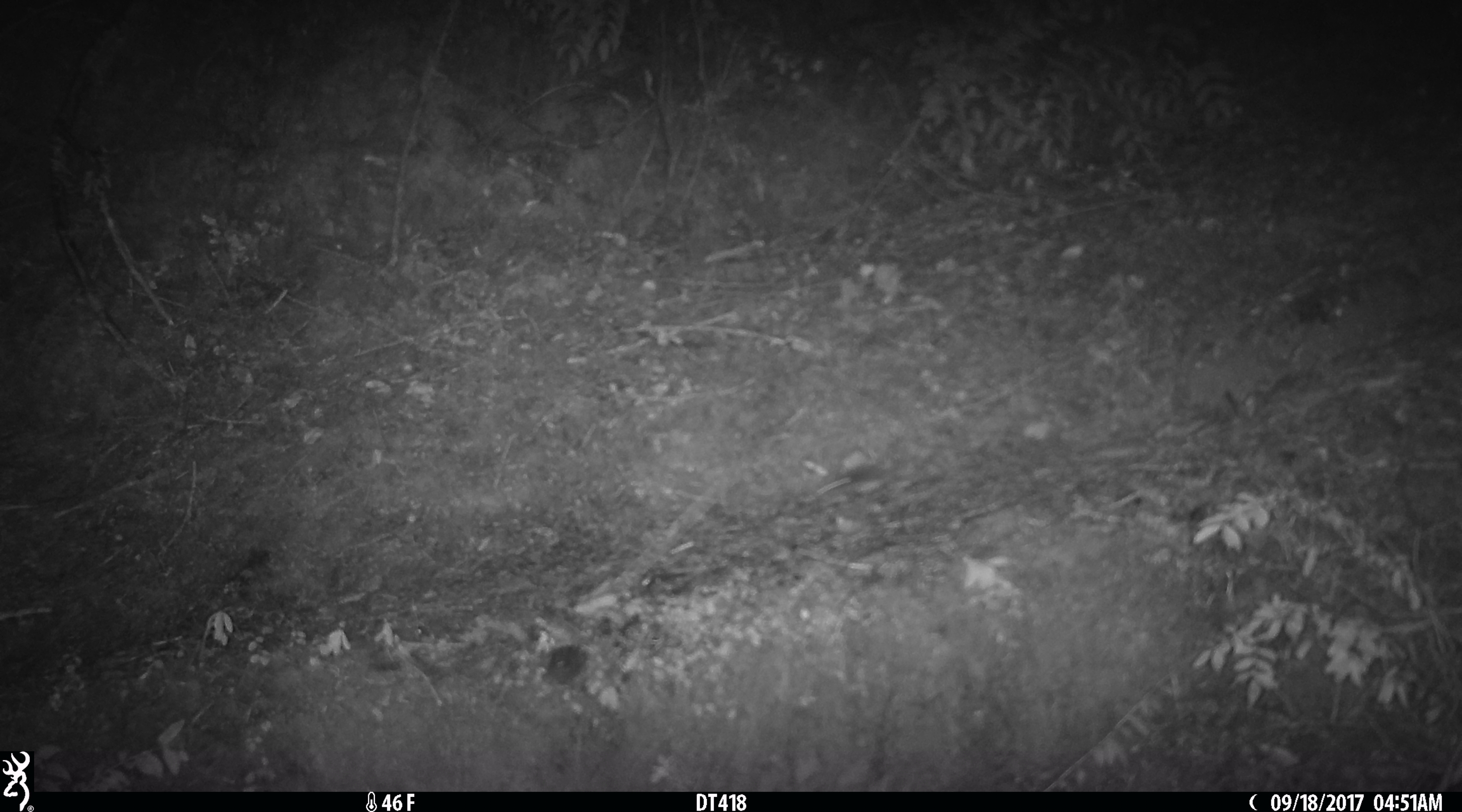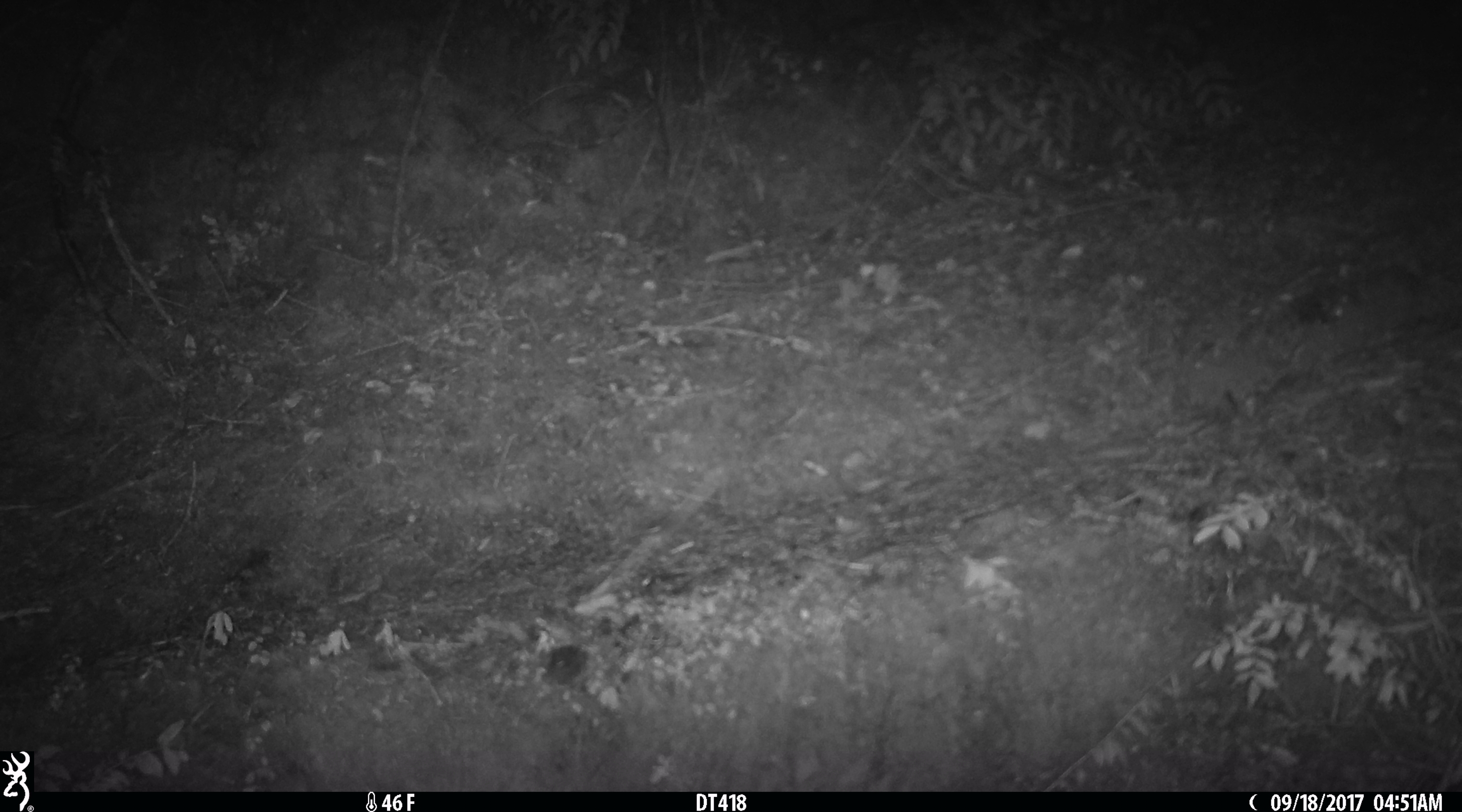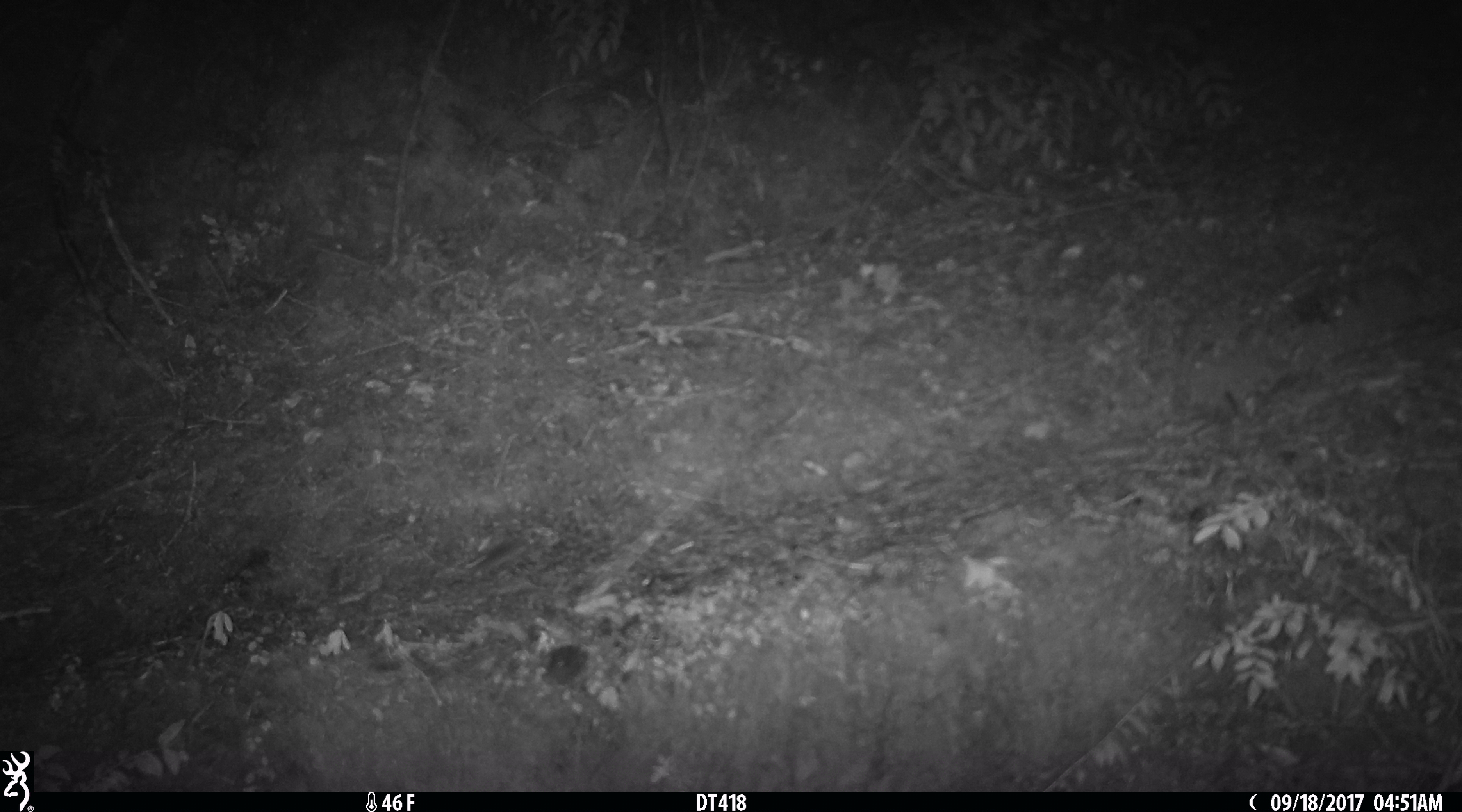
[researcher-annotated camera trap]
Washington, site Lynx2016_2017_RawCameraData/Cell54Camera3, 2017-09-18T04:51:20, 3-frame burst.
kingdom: Animalia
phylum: Chordata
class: Mammalia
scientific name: Mammalia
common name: small mammal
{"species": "small mammal (Mammalia)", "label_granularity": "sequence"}